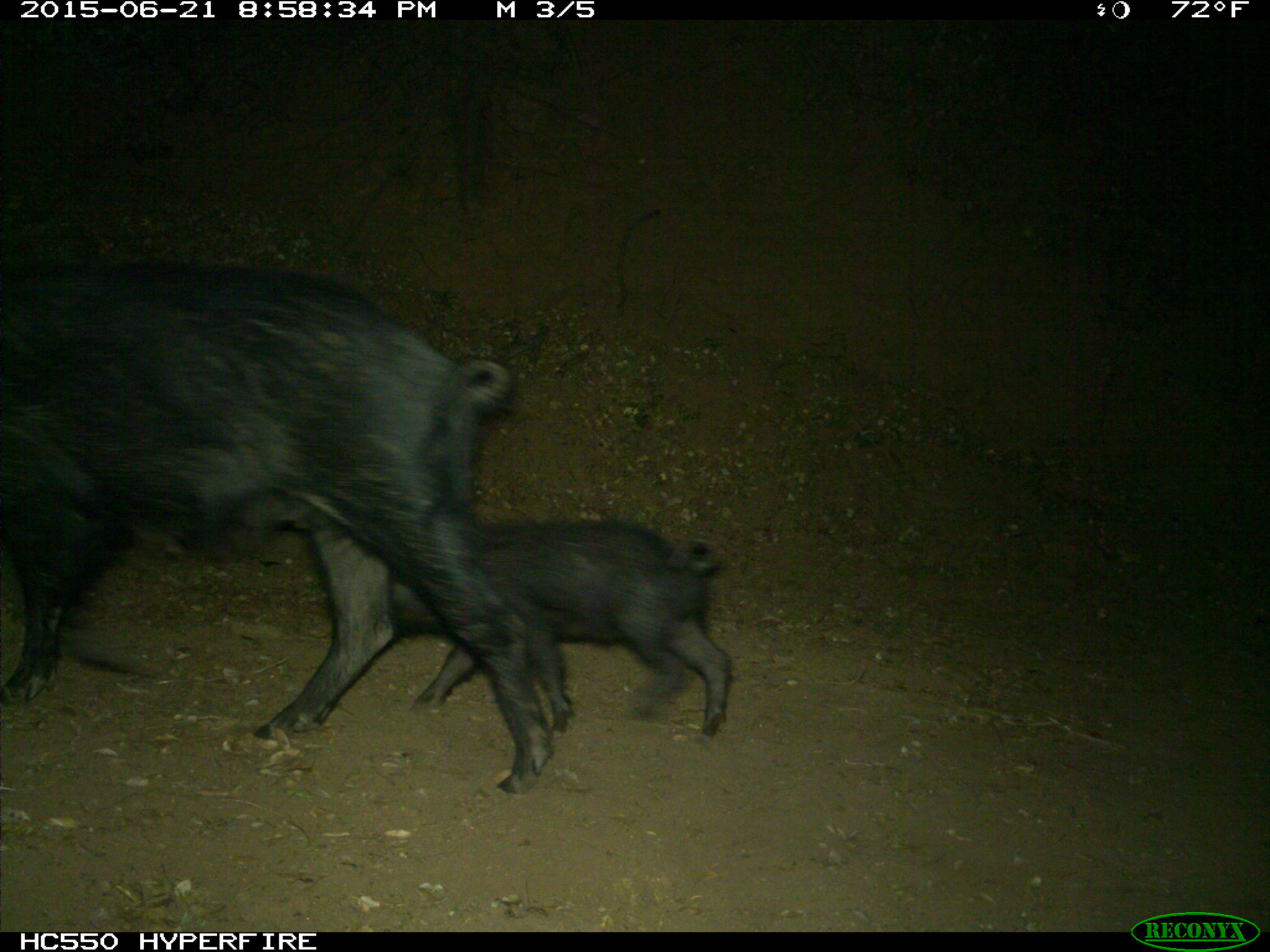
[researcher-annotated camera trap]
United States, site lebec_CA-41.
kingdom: Animalia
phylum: Chordata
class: Mammalia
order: Artiodactyla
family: Suidae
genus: Sus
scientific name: Sus scrofa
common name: wild boar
Sus scrofa (wild boar).